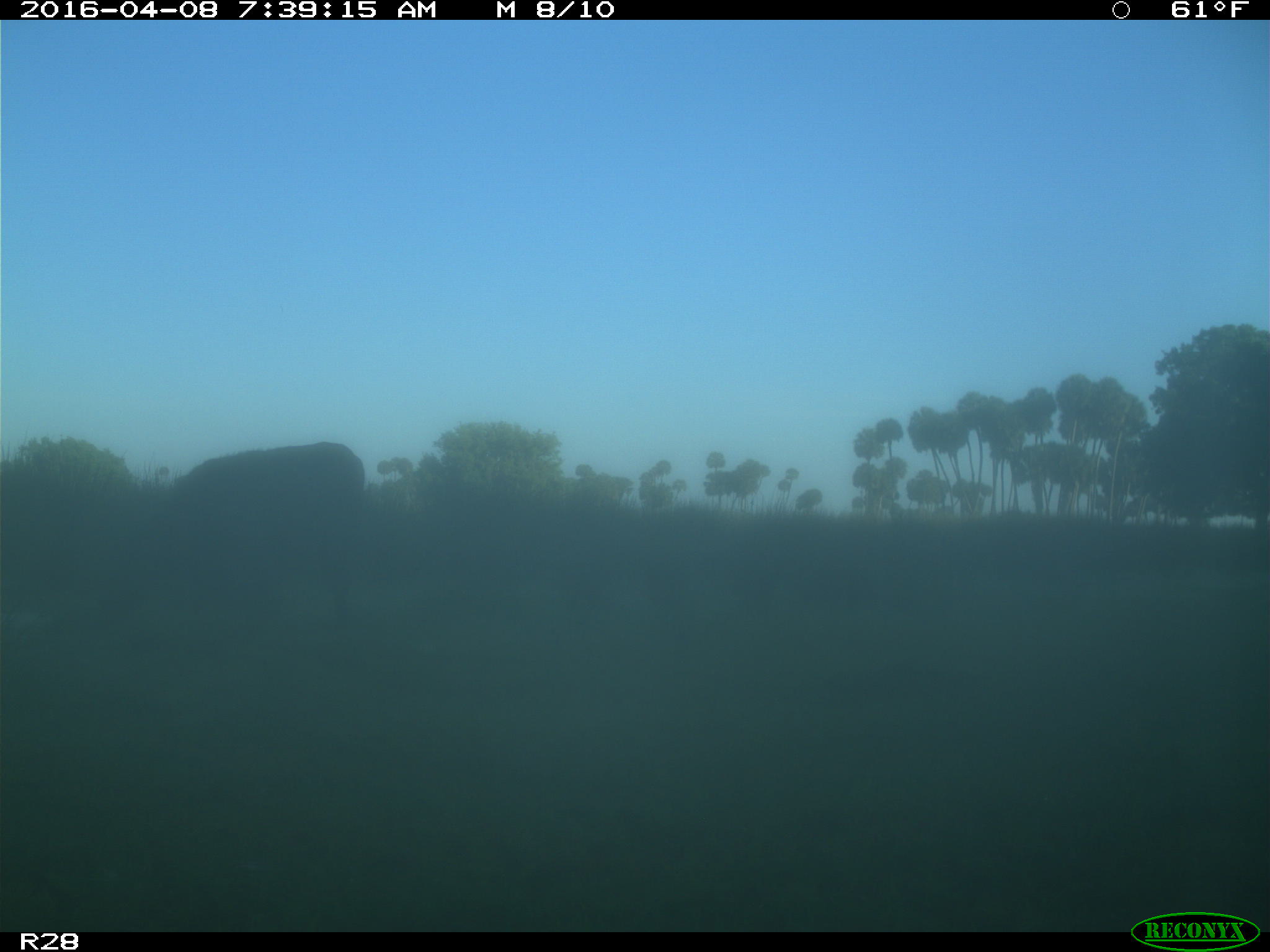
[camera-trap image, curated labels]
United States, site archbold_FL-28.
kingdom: Animalia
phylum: Chordata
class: Mammalia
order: Artiodactyla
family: Bovidae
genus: Bos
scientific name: Bos taurus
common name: domestic cow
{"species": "Bos taurus (domestic cow)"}